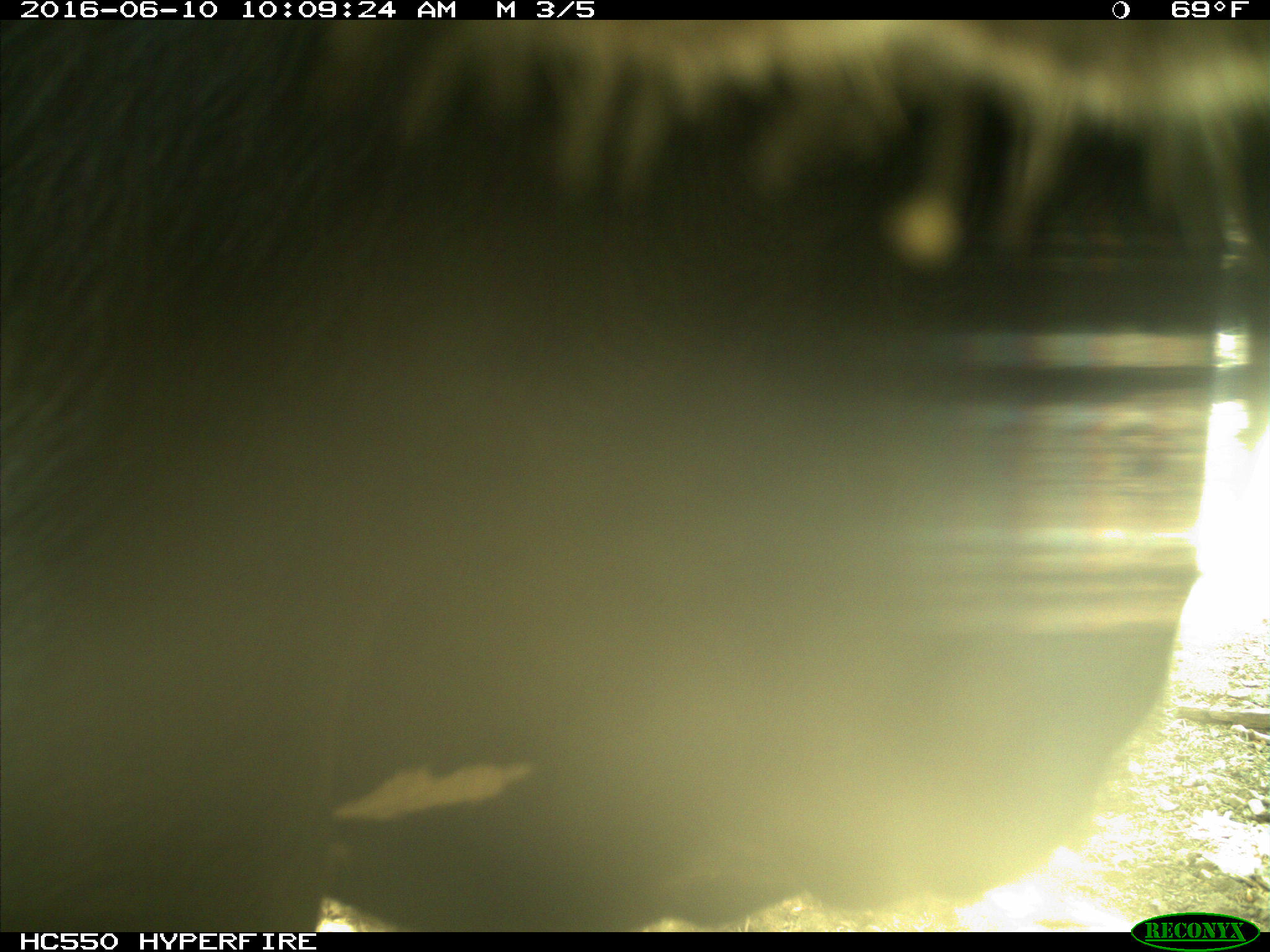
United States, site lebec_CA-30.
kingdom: Animalia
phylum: Chordata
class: Mammalia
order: Artiodactyla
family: Bovidae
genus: Bos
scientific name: Bos taurus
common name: domestic cow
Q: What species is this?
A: Bos taurus (domestic cow).